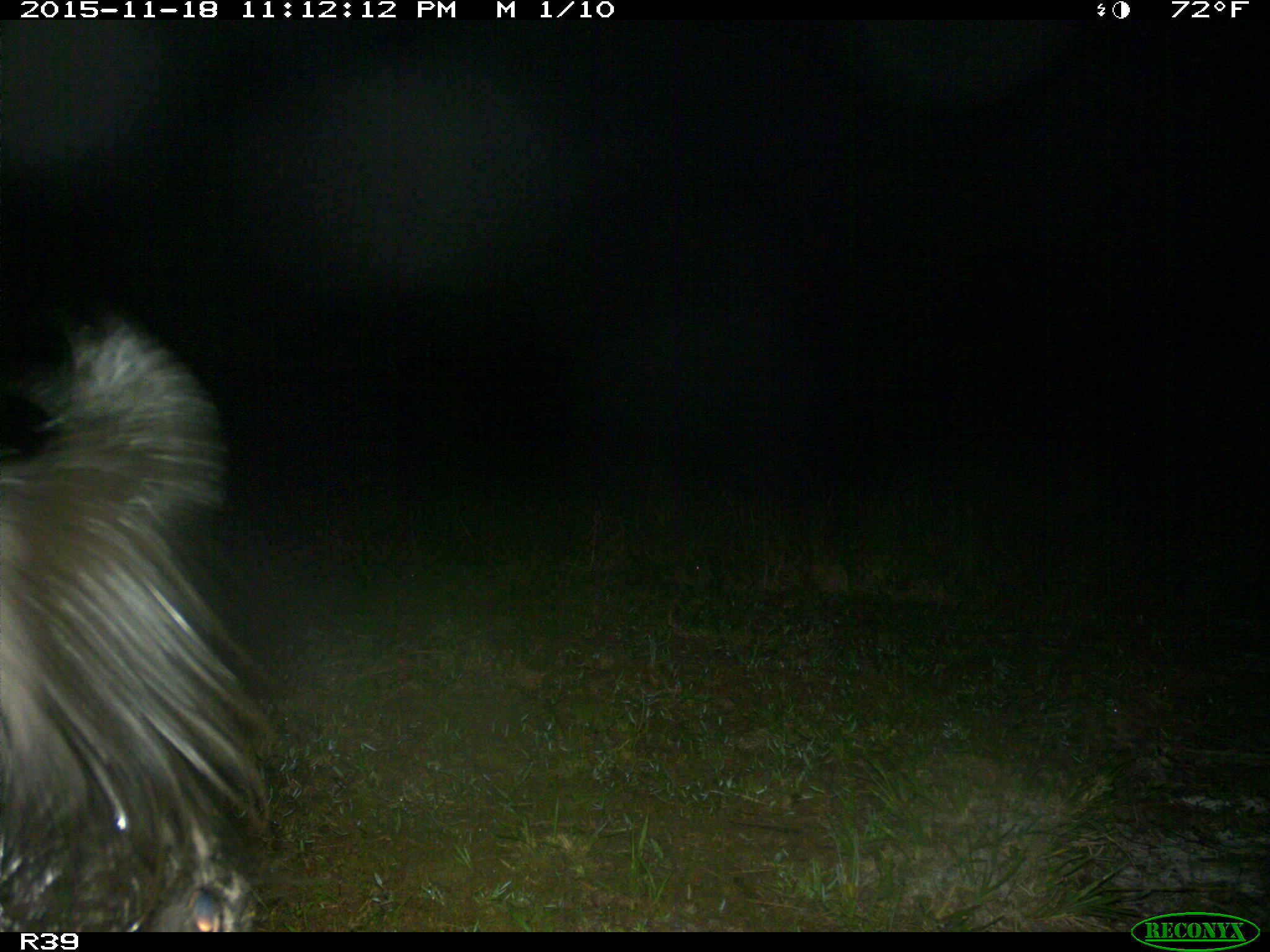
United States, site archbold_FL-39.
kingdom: Animalia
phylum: Chordata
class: Mammalia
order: Artiodactyla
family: Suidae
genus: Sus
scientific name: Sus scrofa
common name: wild boar